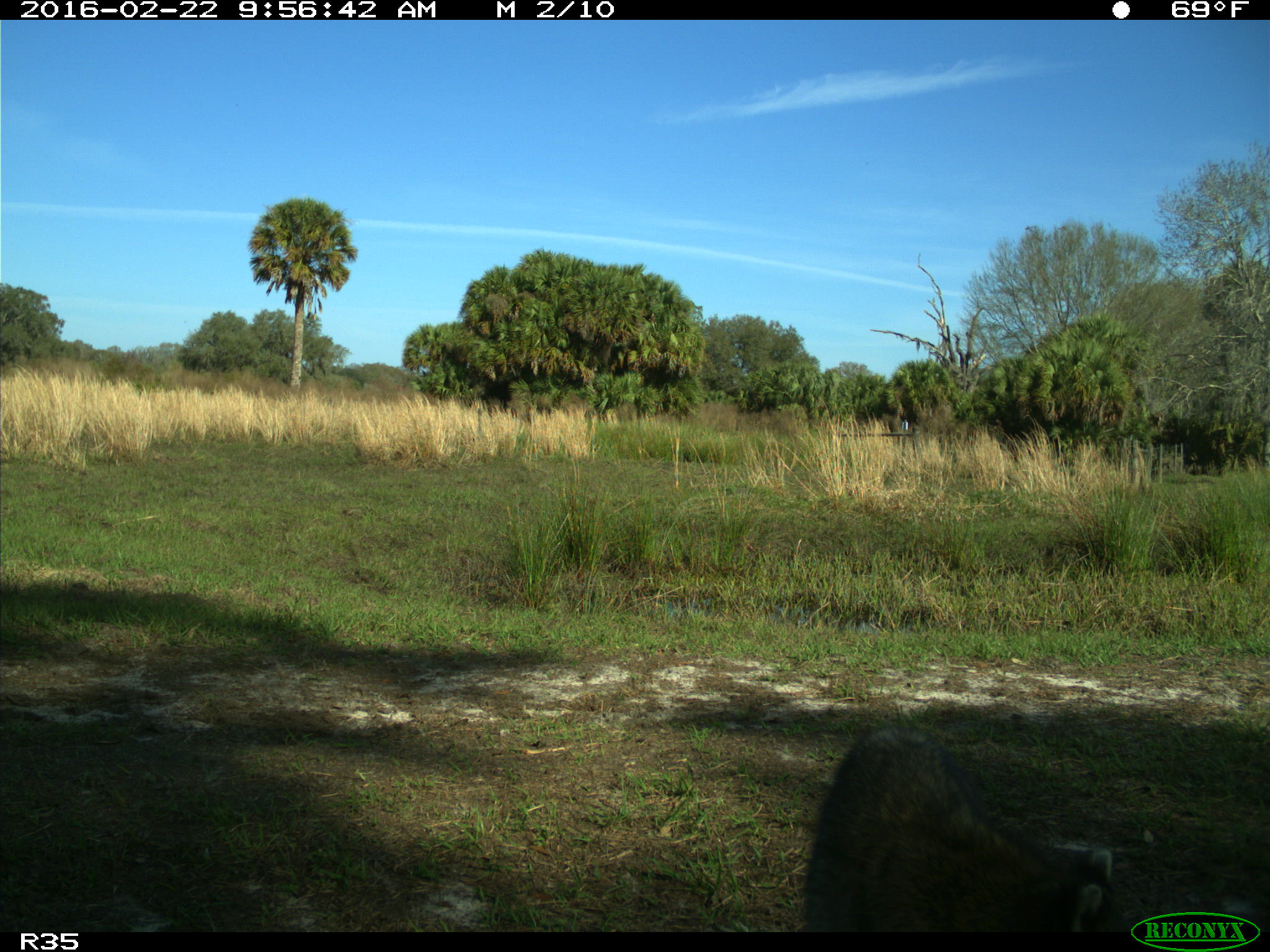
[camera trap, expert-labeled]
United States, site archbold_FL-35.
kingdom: Animalia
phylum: Chordata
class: Mammalia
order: Carnivora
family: Procyonidae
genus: Procyon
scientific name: Procyon lotor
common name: common raccoon